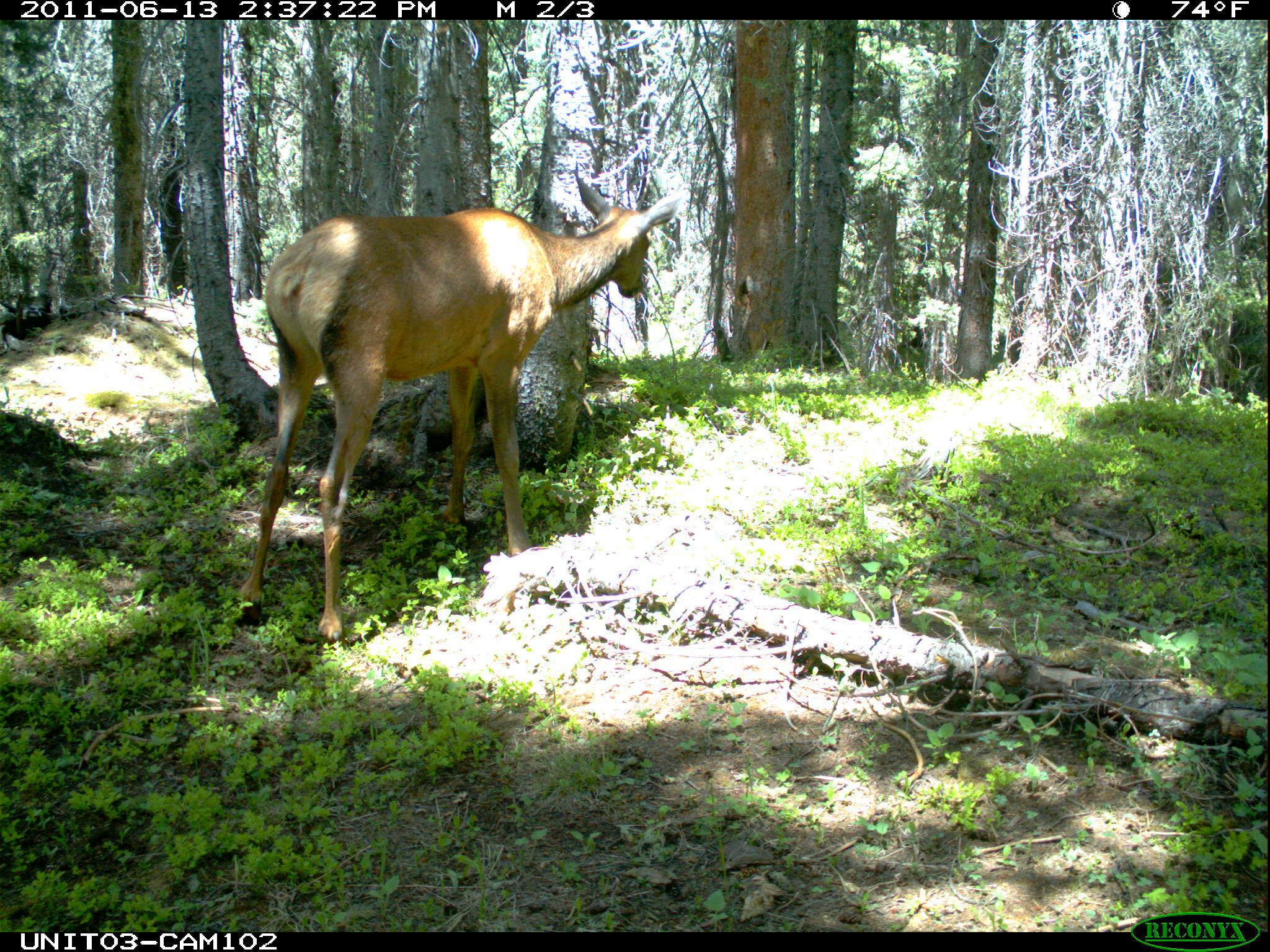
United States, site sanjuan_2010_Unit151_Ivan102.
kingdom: Animalia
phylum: Chordata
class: Mammalia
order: Artiodactyla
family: Cervidae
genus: Cervus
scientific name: Cervus elaphus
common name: red deer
Cervus elaphus (red deer).